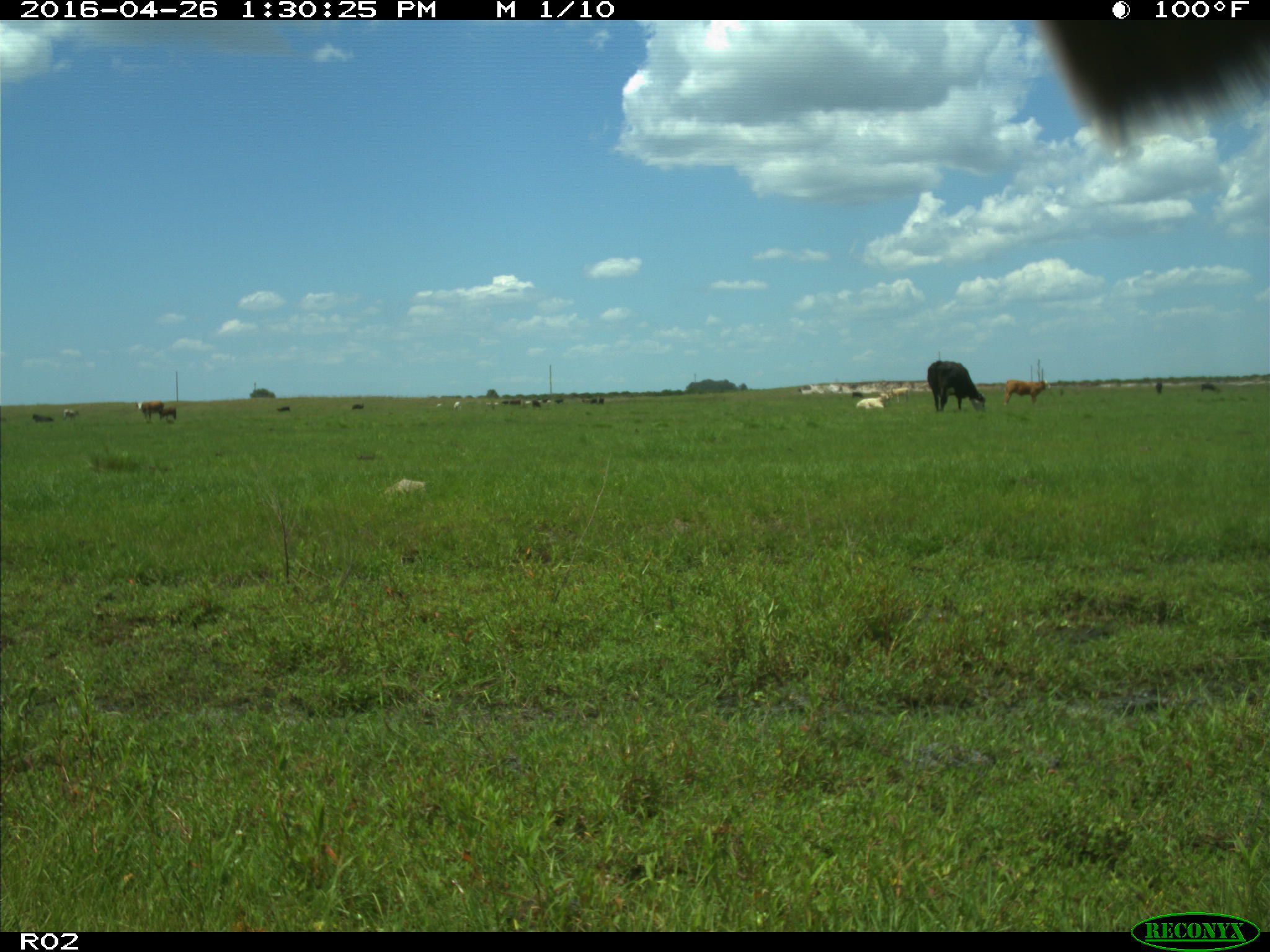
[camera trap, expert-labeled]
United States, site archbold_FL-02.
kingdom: Animalia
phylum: Chordata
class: Mammalia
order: Artiodactyla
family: Bovidae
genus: Bos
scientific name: Bos taurus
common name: domestic cow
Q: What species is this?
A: Bos taurus (domestic cow).